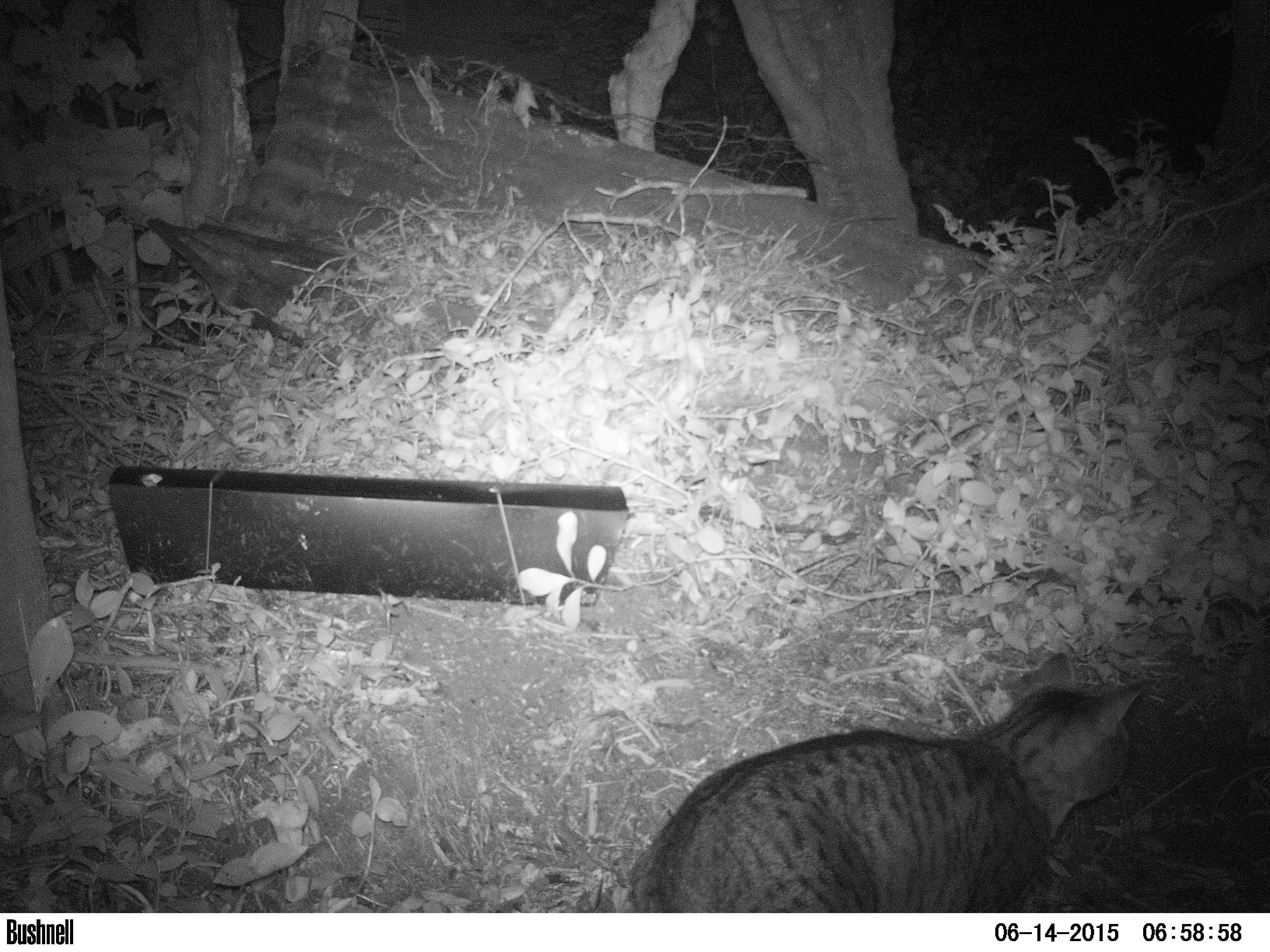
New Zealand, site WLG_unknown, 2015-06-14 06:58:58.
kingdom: Animalia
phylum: Chordata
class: Mammalia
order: Carnivora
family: Felidae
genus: Felis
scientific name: Felis catus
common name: domestic cat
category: cat